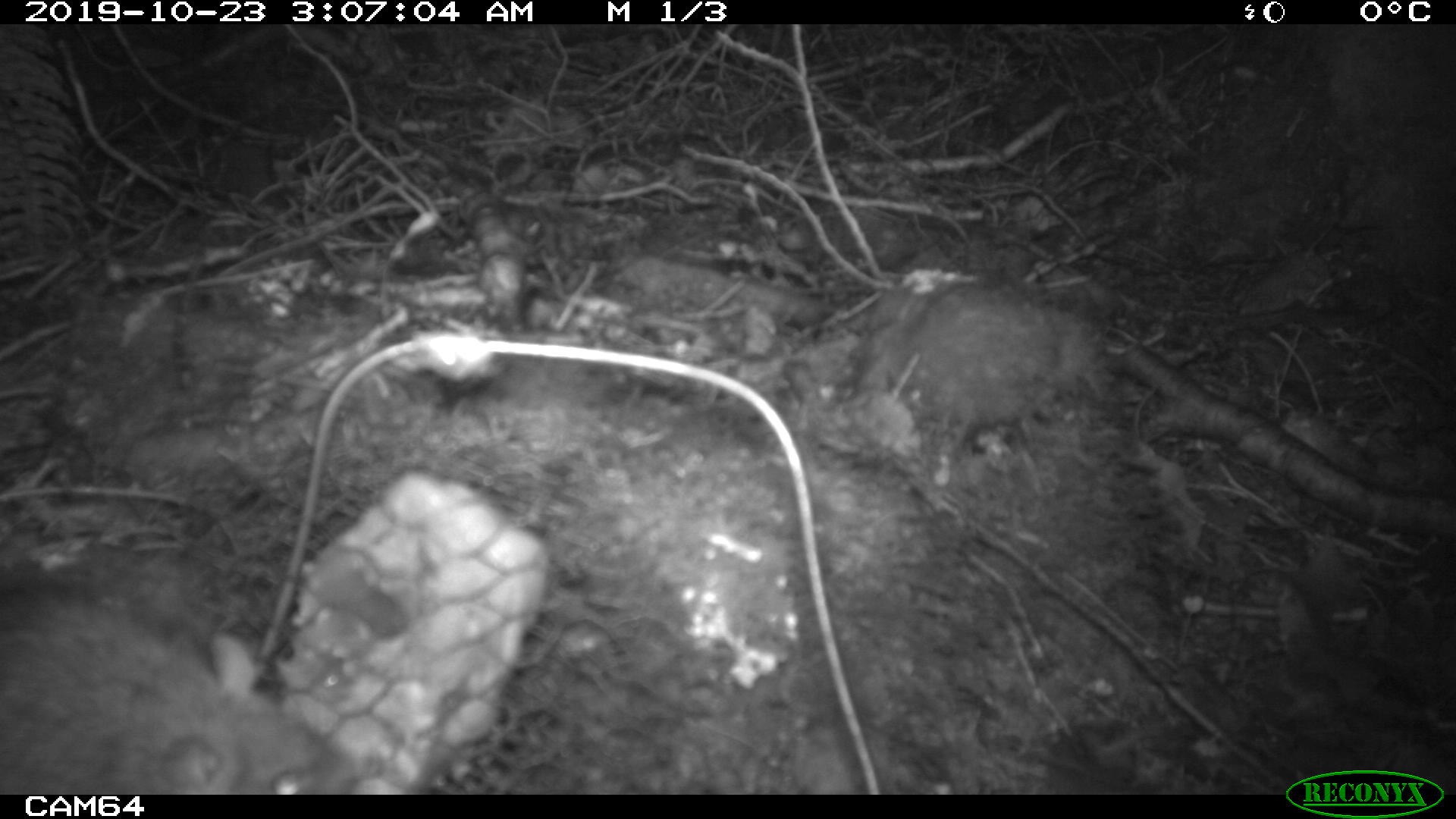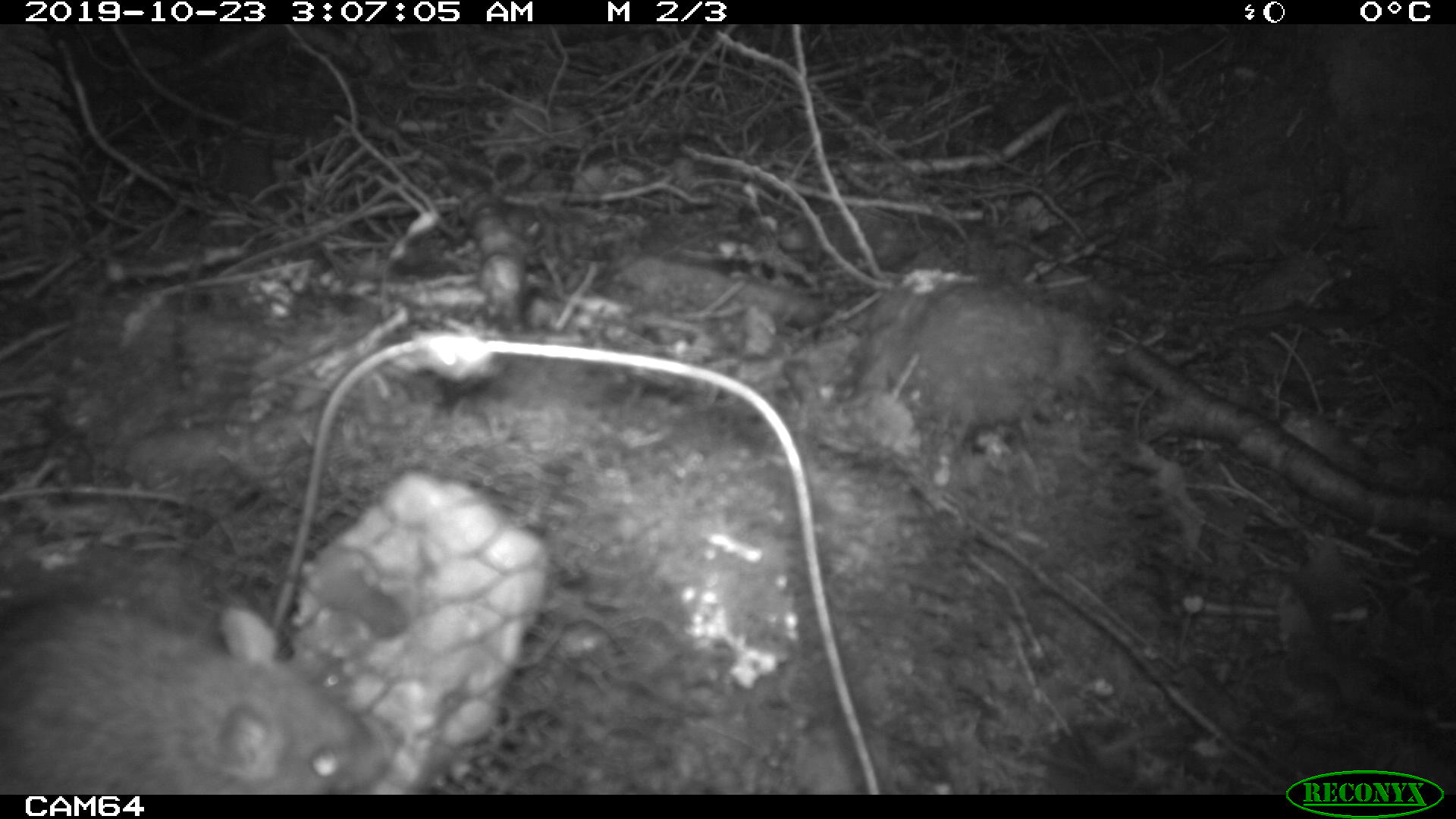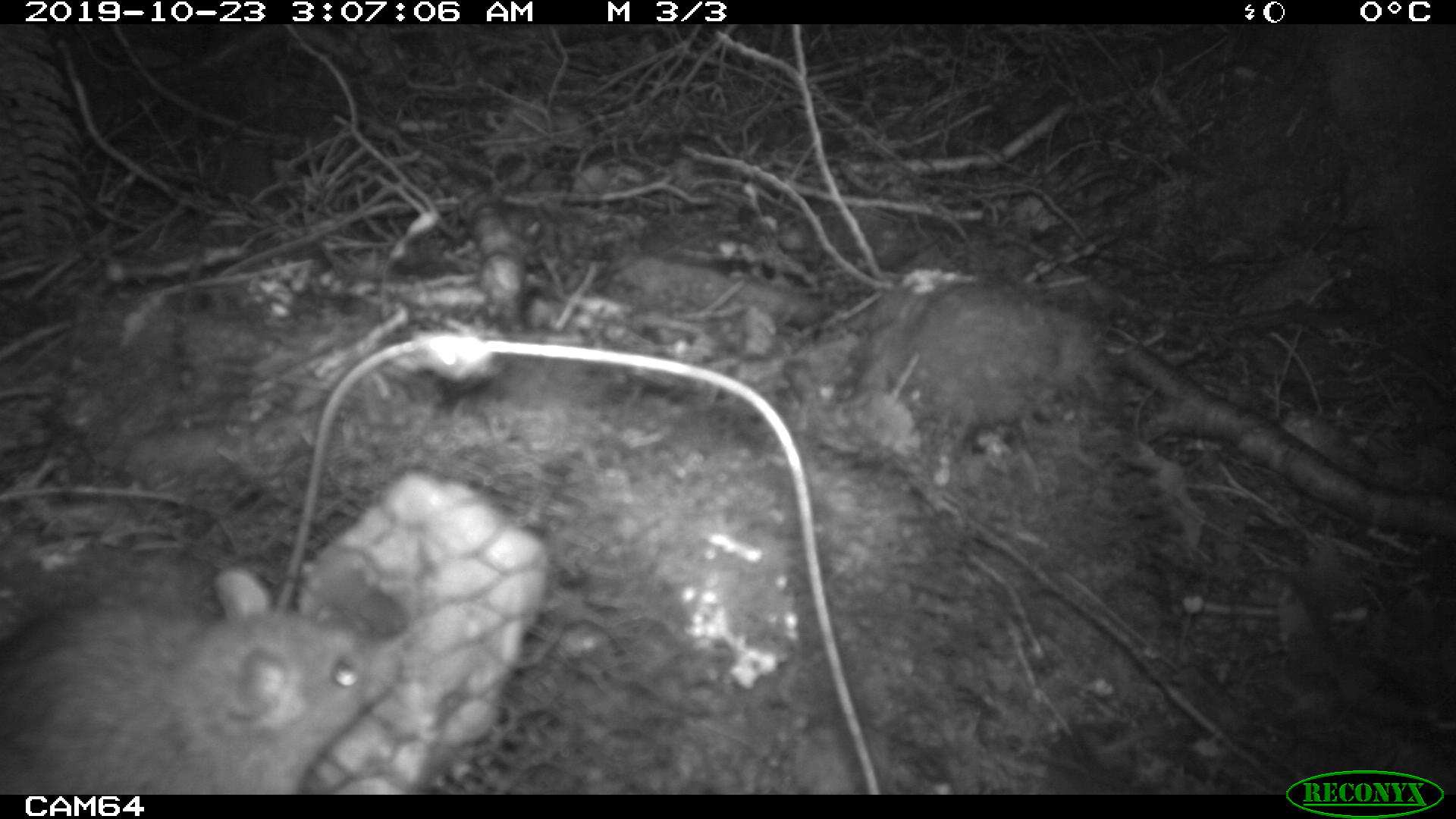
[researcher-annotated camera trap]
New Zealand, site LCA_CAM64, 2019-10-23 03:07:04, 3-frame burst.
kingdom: Animalia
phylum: Chordata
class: Mammalia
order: Rodentia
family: Muridae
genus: Rattus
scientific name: Rattus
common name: rat